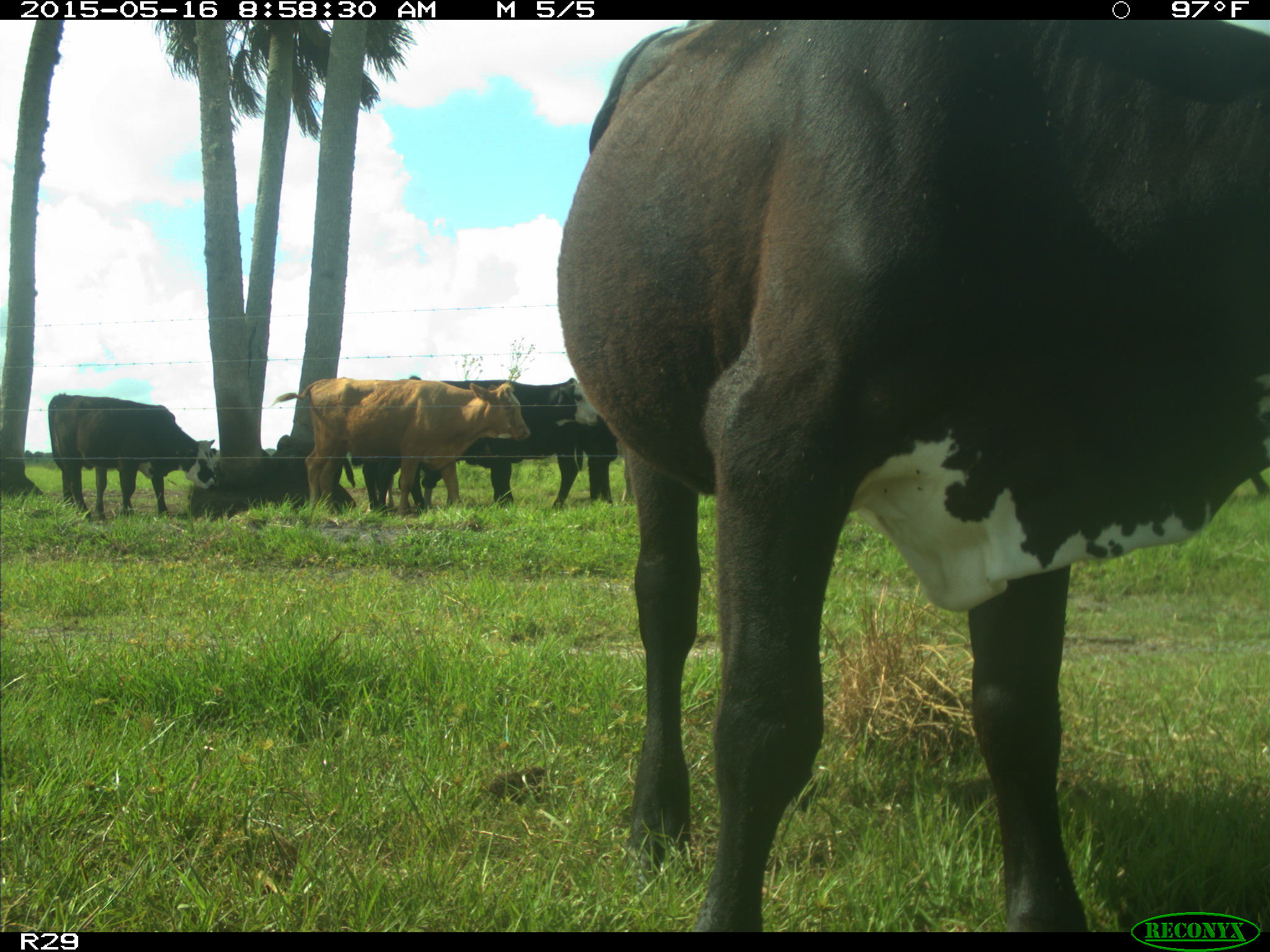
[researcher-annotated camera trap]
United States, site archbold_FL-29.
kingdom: Animalia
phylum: Chordata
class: Mammalia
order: Artiodactyla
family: Bovidae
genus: Bos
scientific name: Bos taurus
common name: domestic cow